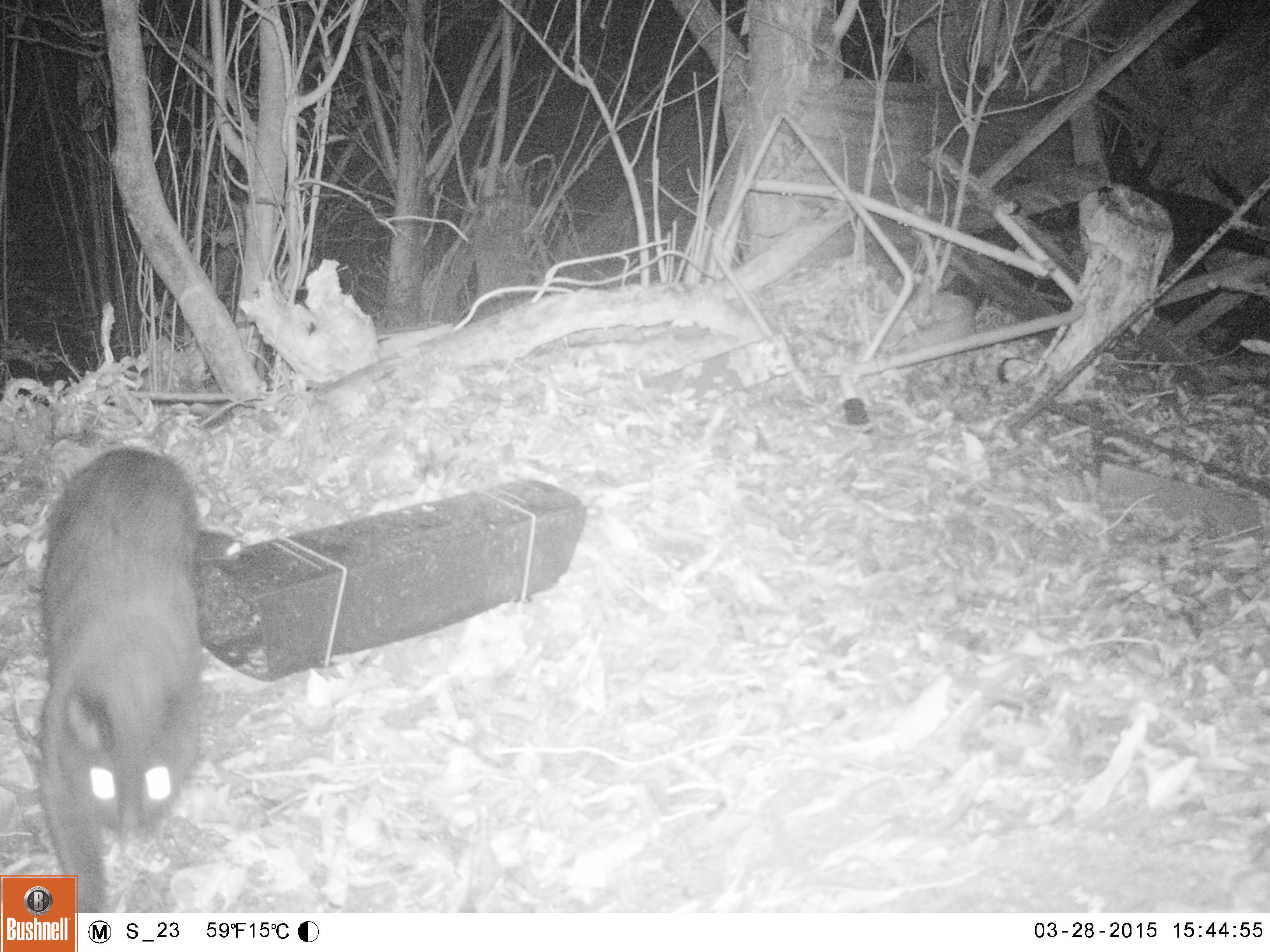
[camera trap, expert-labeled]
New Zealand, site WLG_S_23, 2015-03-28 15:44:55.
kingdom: Animalia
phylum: Chordata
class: Mammalia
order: Carnivora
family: Felidae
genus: Felis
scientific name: Felis catus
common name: domestic cat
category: cat